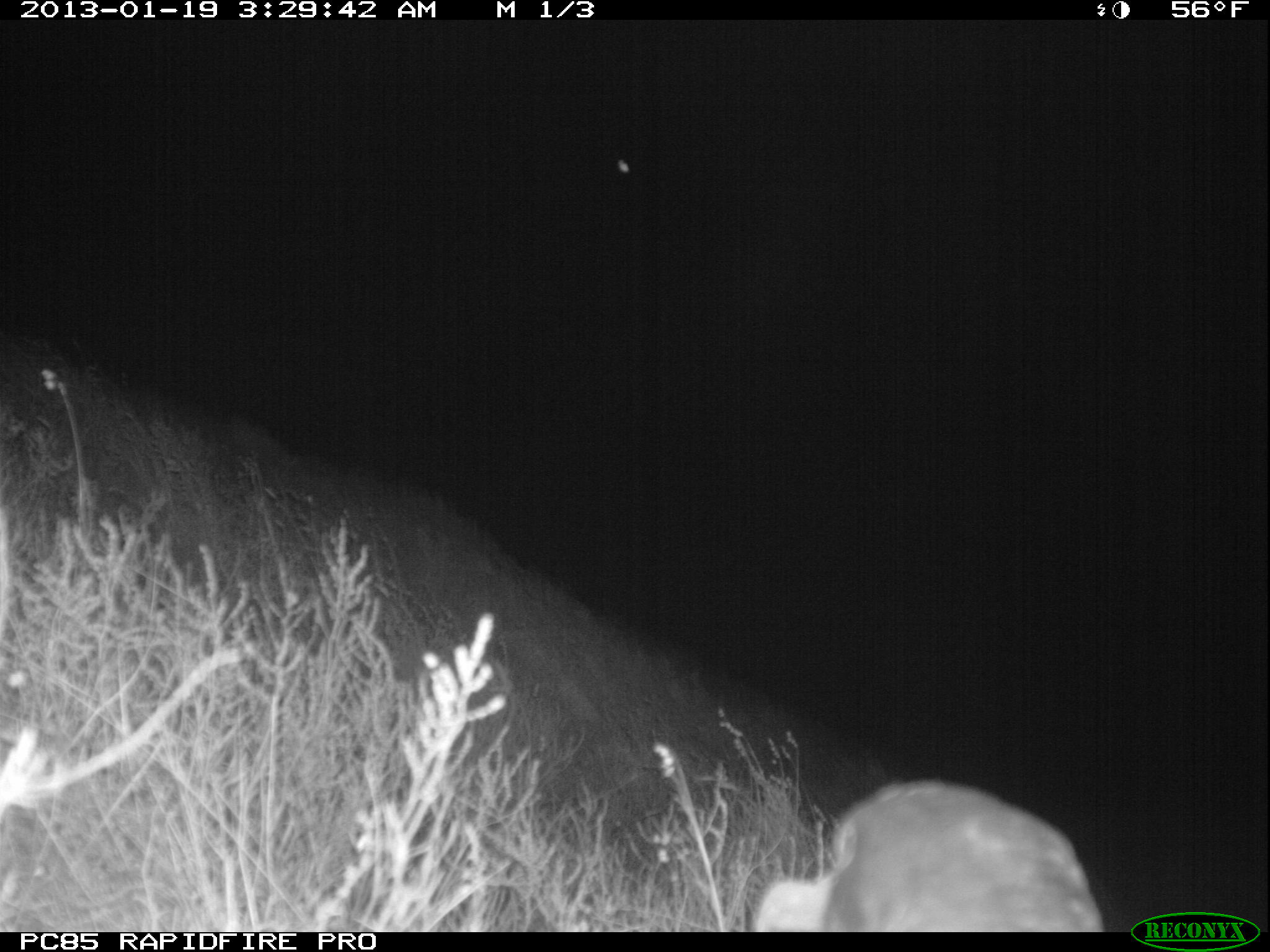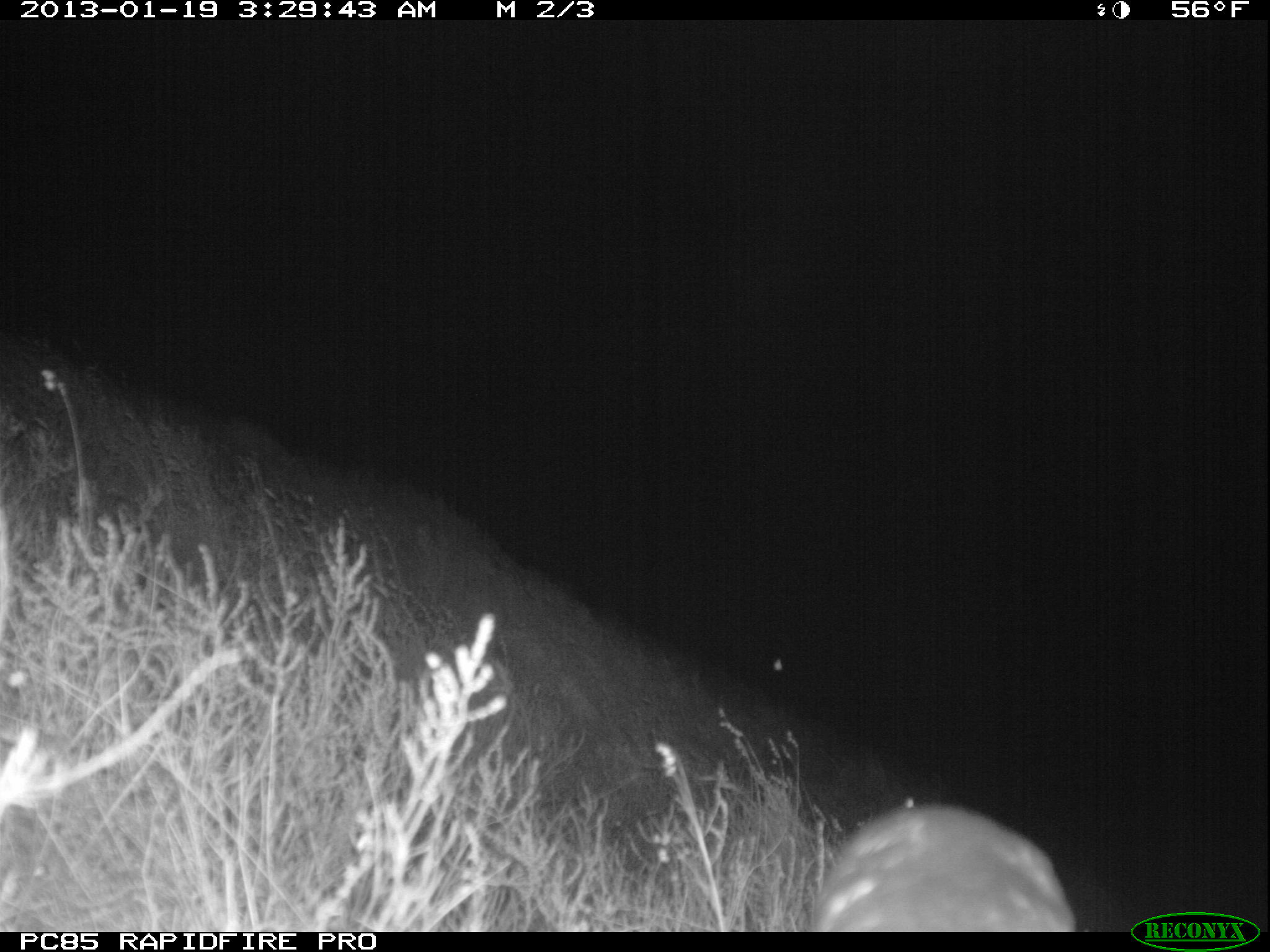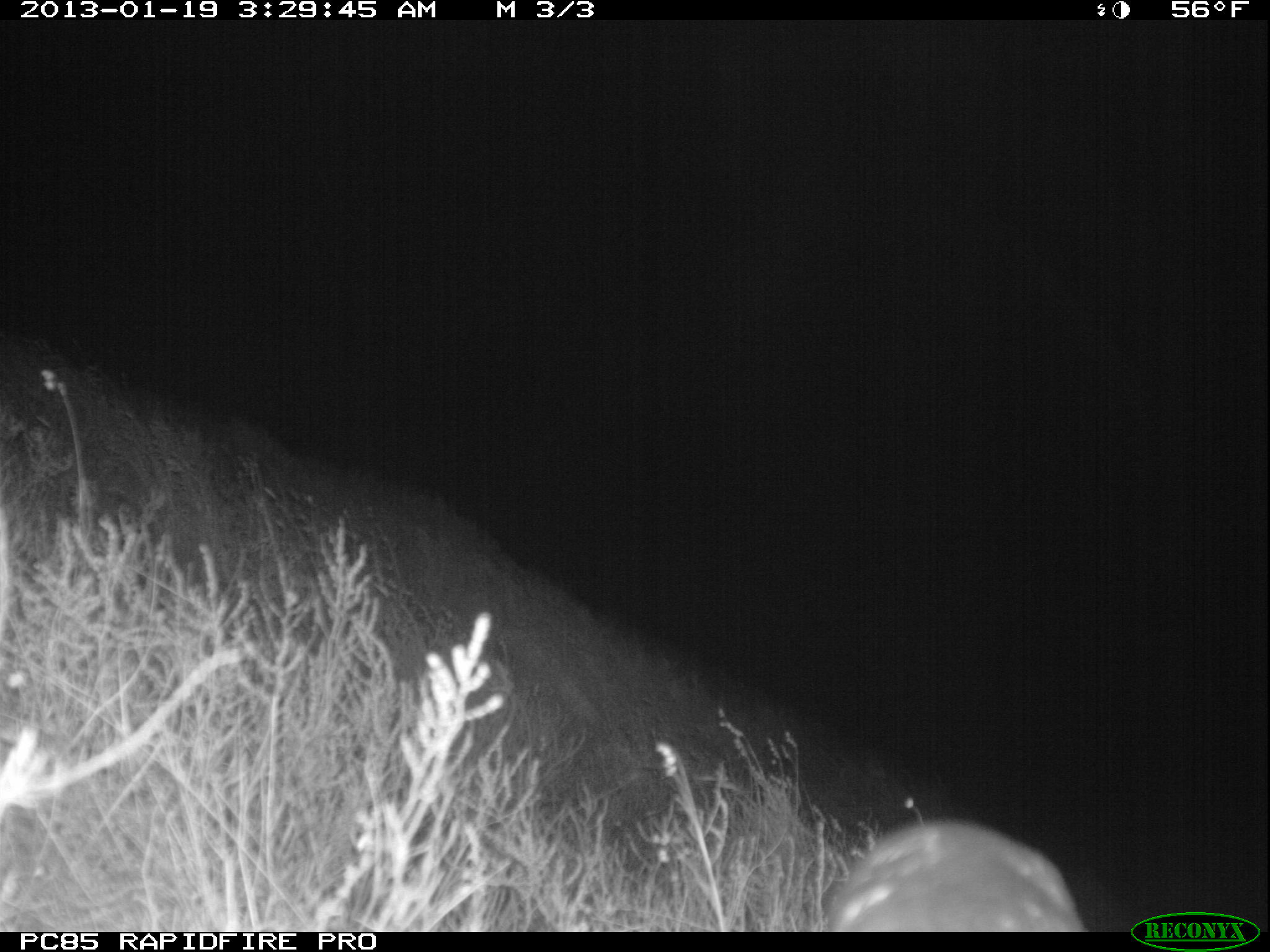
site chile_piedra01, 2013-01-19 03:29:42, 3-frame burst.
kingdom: Animalia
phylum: Chordata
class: Aves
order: Procellariiformes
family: Procellariidae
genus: Calonectris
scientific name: Calonectris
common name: shearwater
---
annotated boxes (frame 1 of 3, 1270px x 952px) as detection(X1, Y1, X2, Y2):
shearwater: detection(749, 779, 1102, 933)
unknown: detection(611, 158, 635, 182)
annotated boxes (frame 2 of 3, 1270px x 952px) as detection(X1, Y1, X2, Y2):
shearwater: detection(810, 803, 1077, 933)
unknown: detection(771, 654, 794, 678)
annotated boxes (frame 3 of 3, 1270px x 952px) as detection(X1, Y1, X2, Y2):
shearwater: detection(821, 818, 1086, 933)